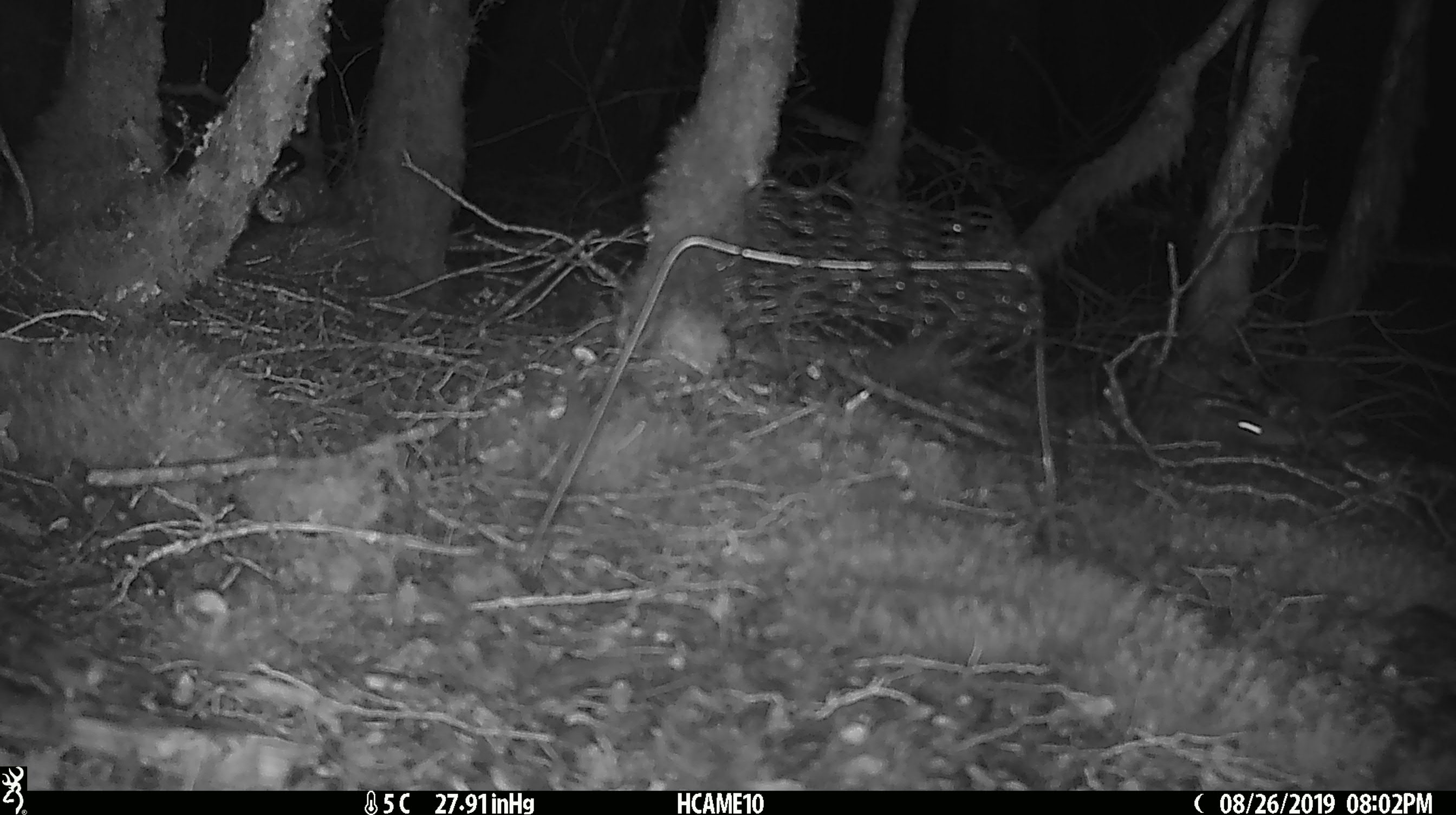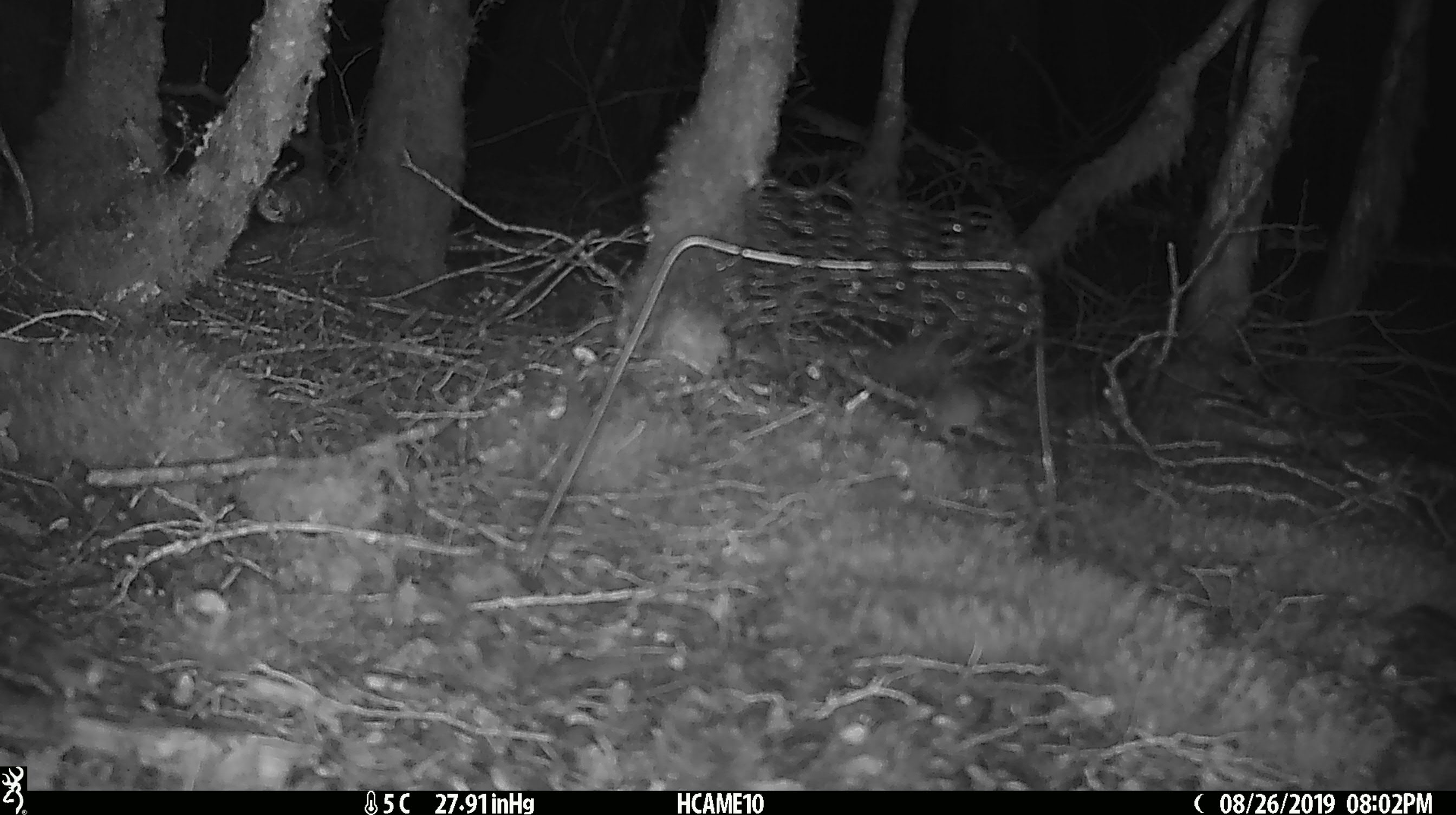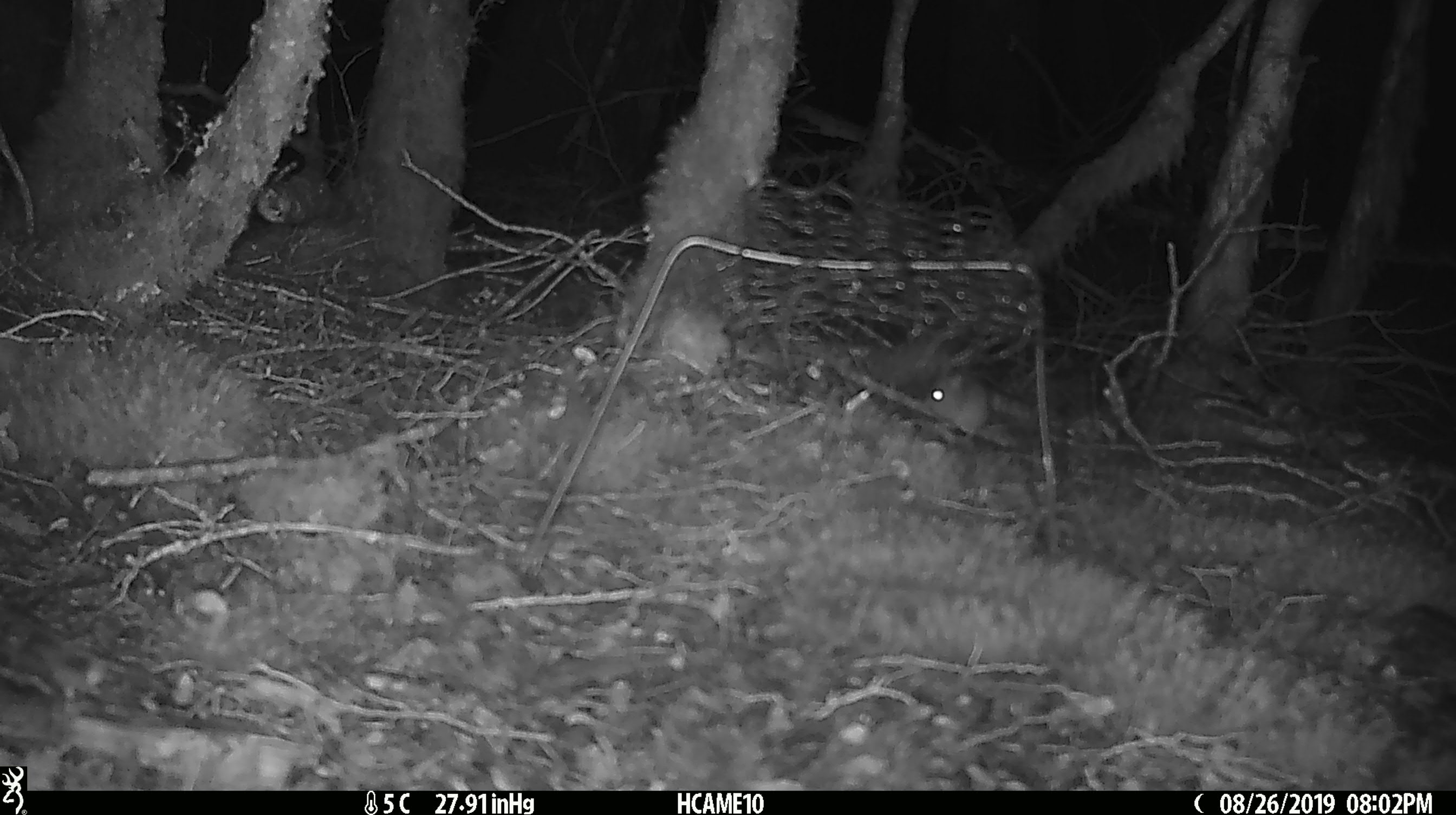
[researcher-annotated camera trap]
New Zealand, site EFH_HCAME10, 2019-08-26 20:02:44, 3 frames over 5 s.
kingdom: Animalia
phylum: Chordata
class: Mammalia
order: Rodentia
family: Muridae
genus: Mus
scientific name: Mus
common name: mouse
Mouse (Mus).